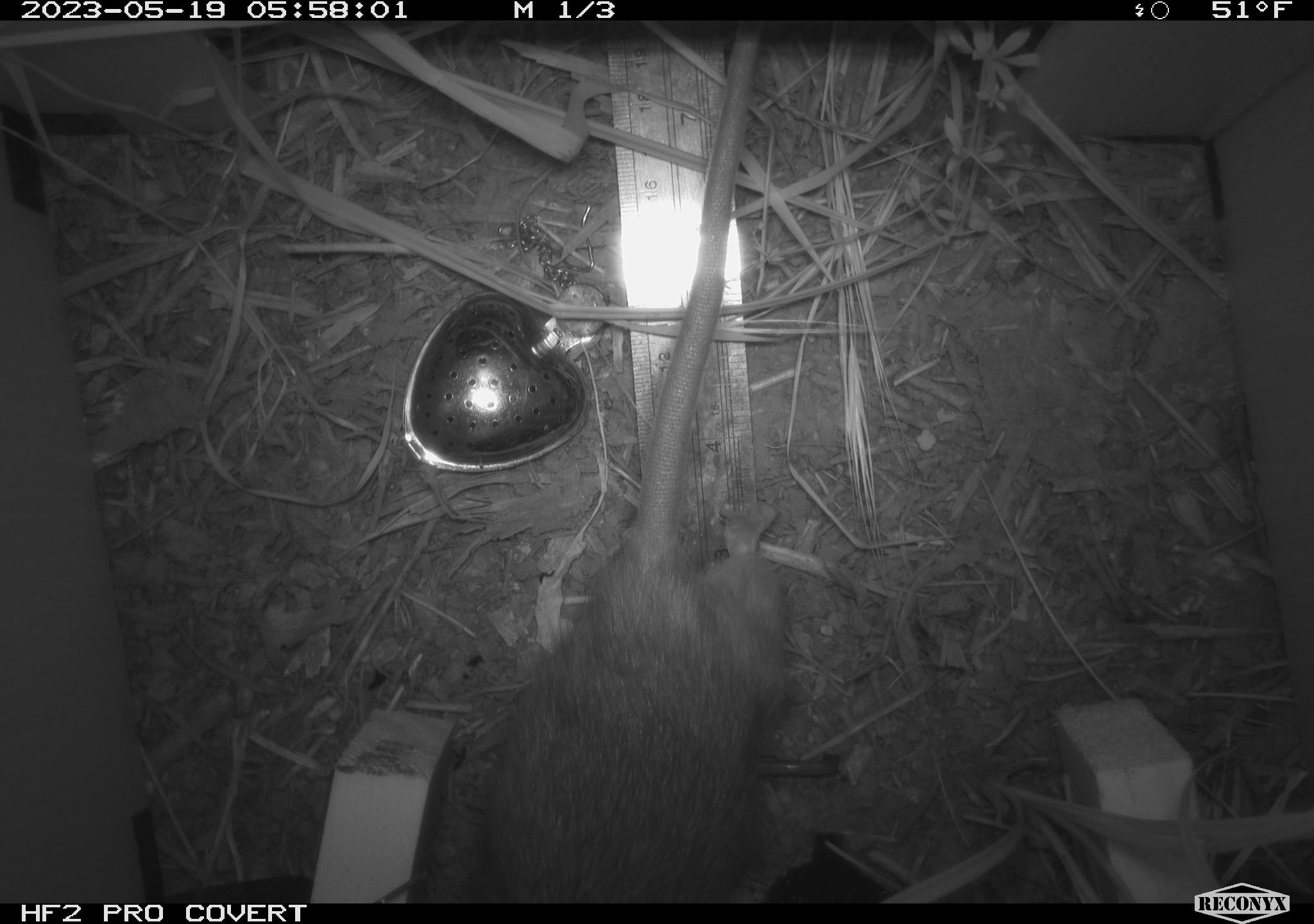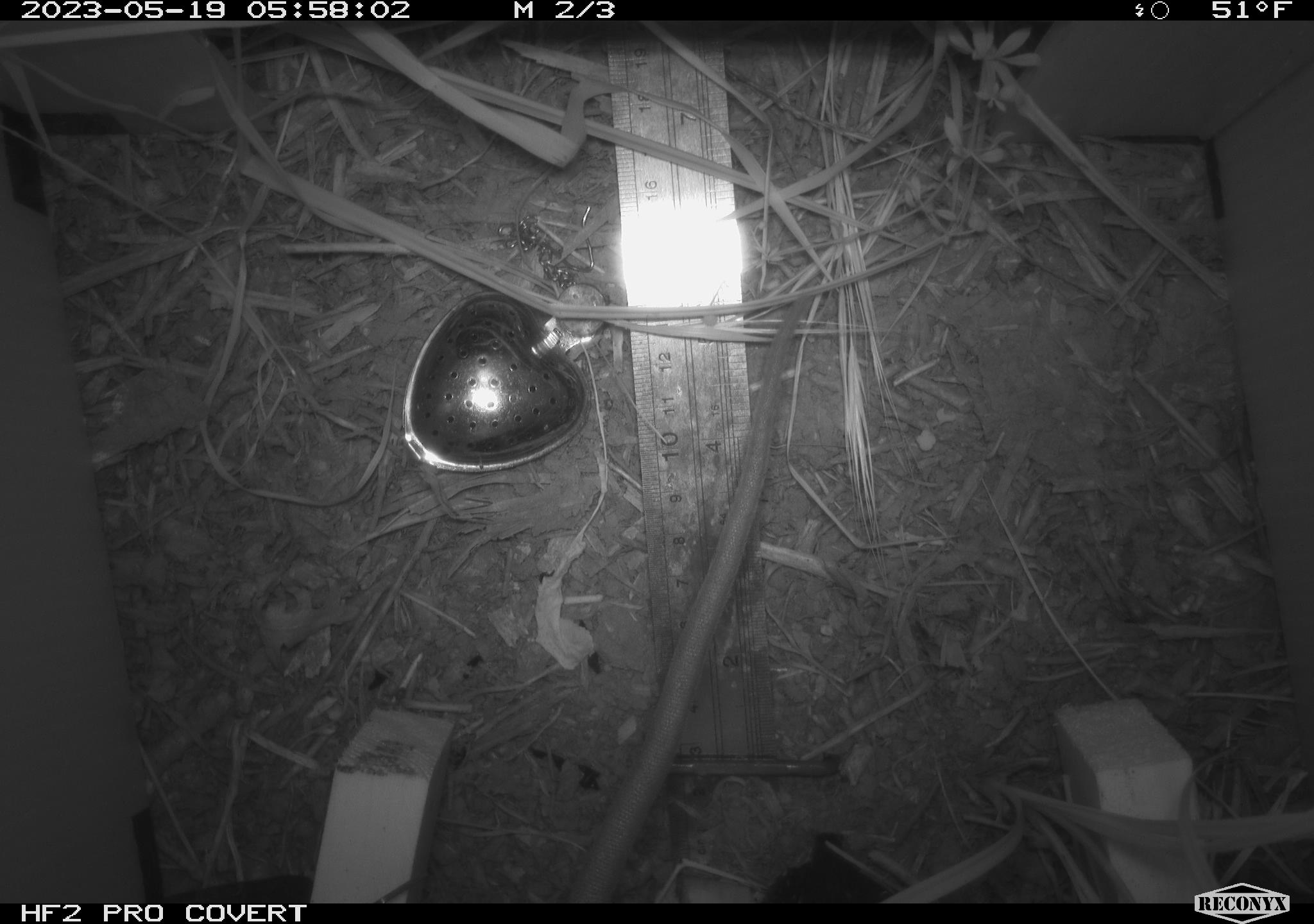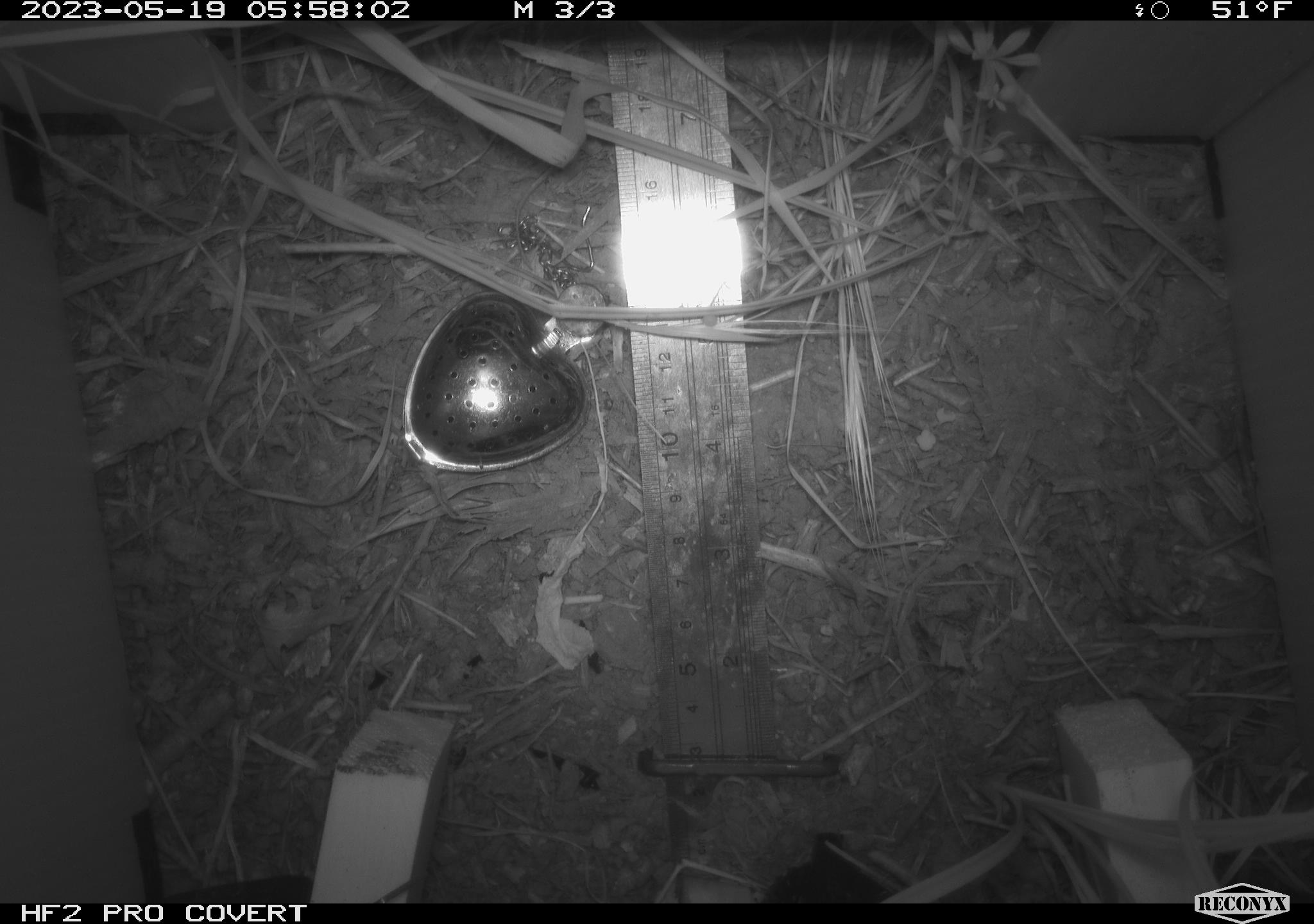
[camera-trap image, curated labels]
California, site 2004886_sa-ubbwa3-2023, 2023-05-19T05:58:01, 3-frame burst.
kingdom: Animalia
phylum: Chordata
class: Mammalia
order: Rodentia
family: Muridae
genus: Rattus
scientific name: Rattus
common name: rat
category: rattus species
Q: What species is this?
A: Rattus species (rat) (Rattus).